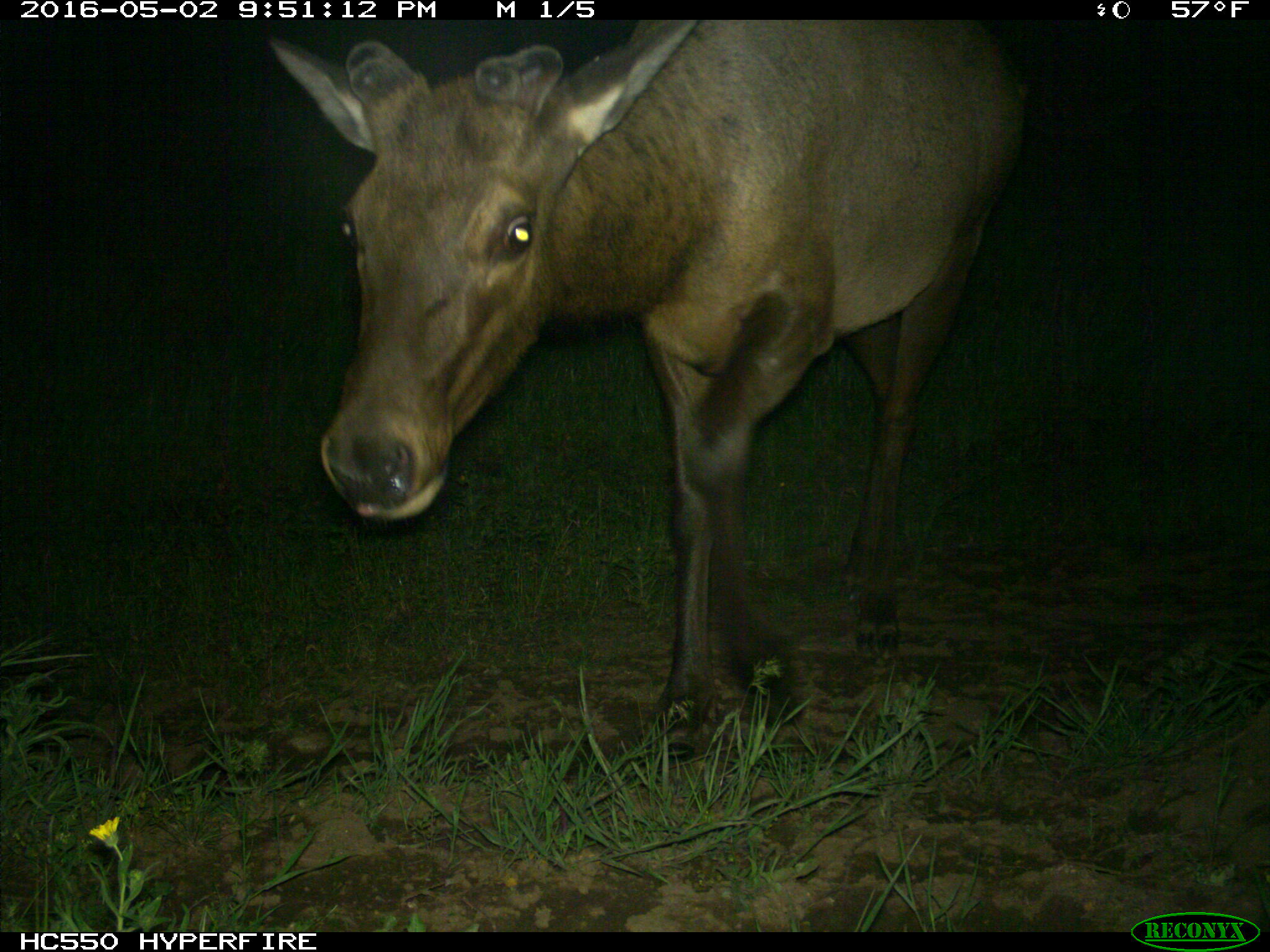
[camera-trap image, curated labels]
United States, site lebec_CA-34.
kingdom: Animalia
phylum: Chordata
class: Mammalia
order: Artiodactyla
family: Cervidae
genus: Cervus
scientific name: Cervus canadensis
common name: elk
Cervus canadensis (elk).